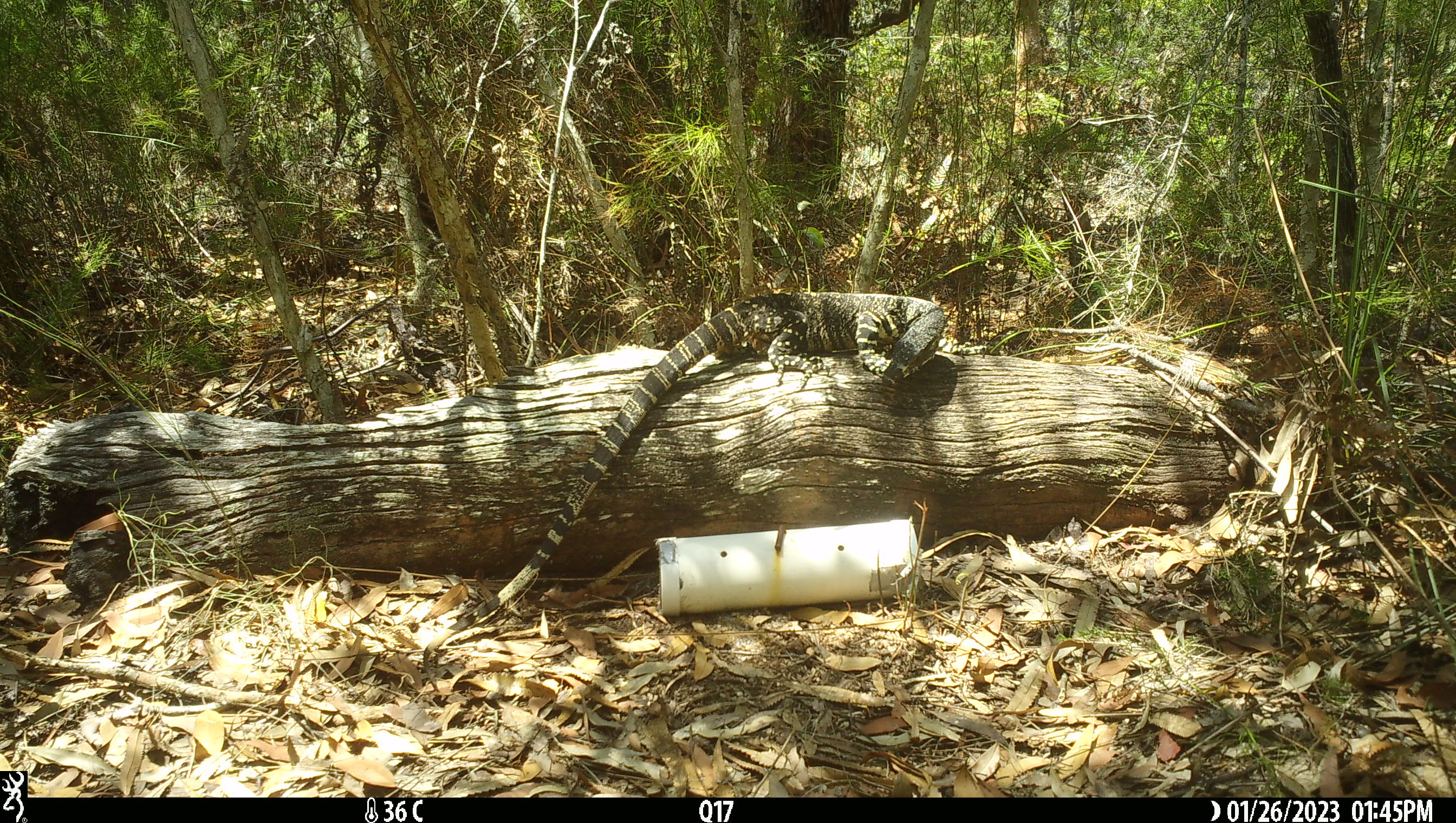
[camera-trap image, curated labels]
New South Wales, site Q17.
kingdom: Animalia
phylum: Chordata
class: Reptilia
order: Squamata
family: Varanidae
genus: Varanus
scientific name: Varanus varius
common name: lace monitor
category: goanna